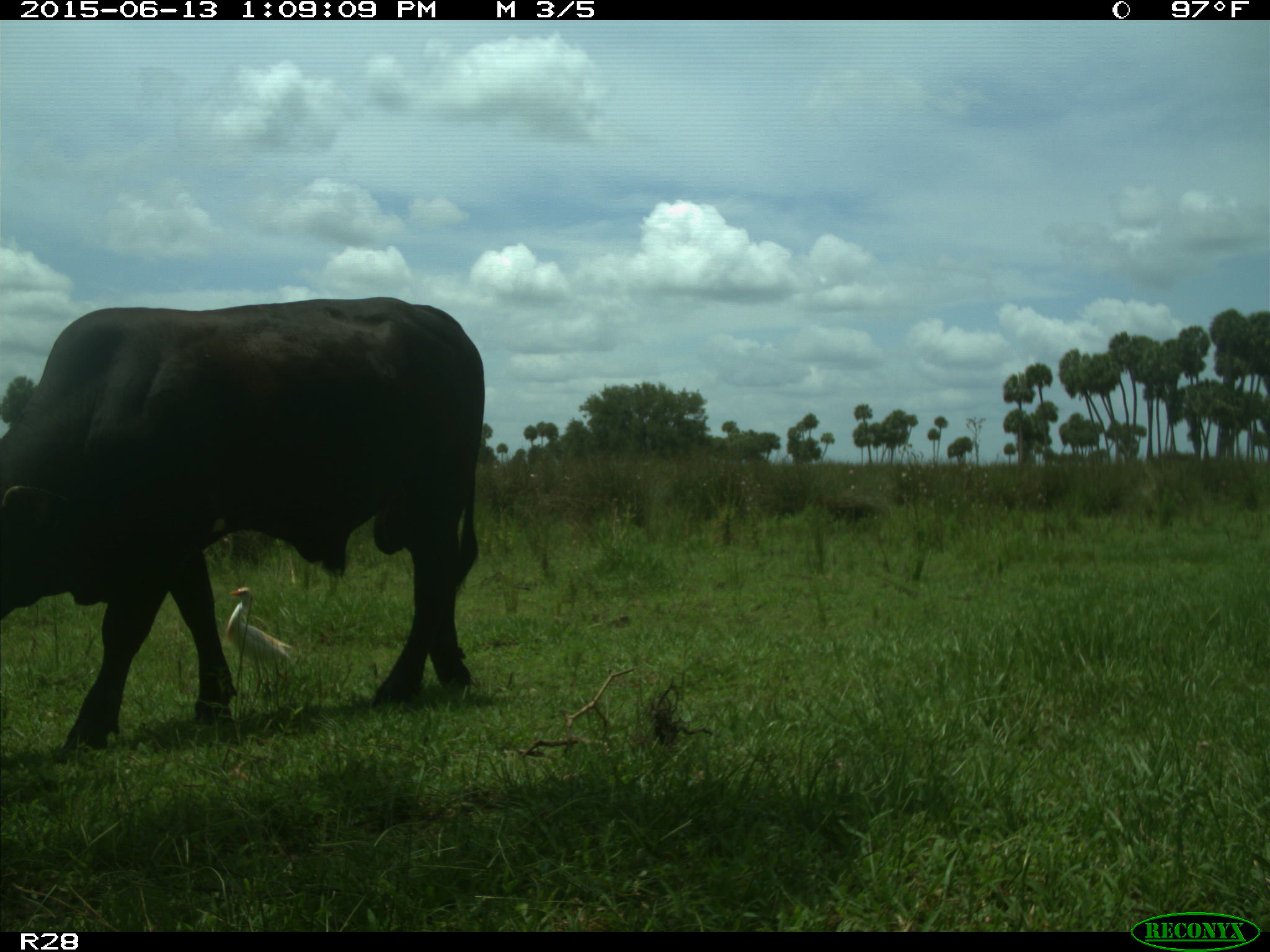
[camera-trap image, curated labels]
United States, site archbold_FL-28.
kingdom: Animalia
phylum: Chordata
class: Mammalia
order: Artiodactyla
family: Bovidae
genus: Bos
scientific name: Bos taurus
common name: domestic cow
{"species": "Bos taurus (domestic cow)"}